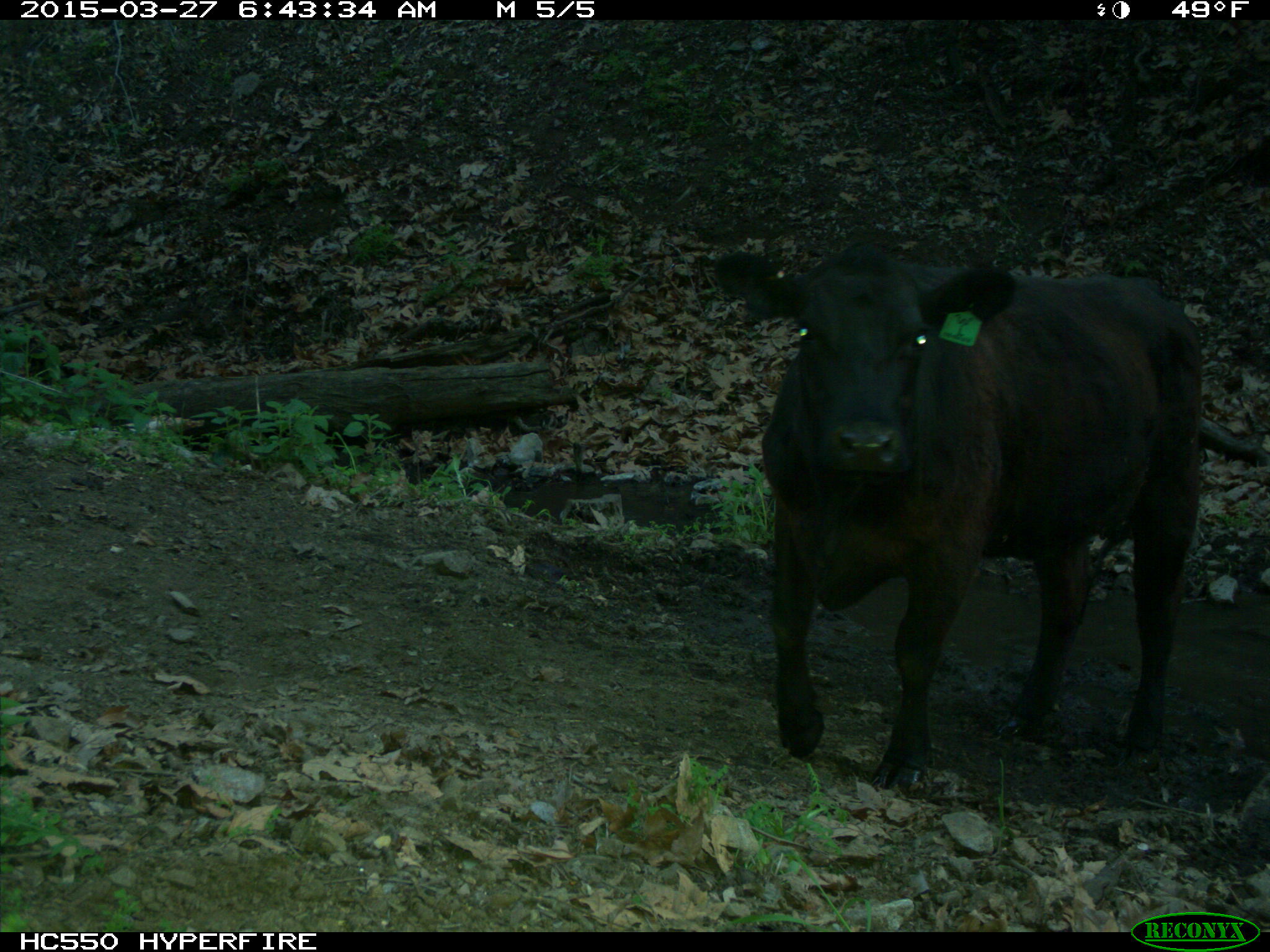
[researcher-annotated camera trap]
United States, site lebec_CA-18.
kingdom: Animalia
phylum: Chordata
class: Mammalia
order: Artiodactyla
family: Bovidae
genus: Bos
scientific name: Bos taurus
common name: domestic cow